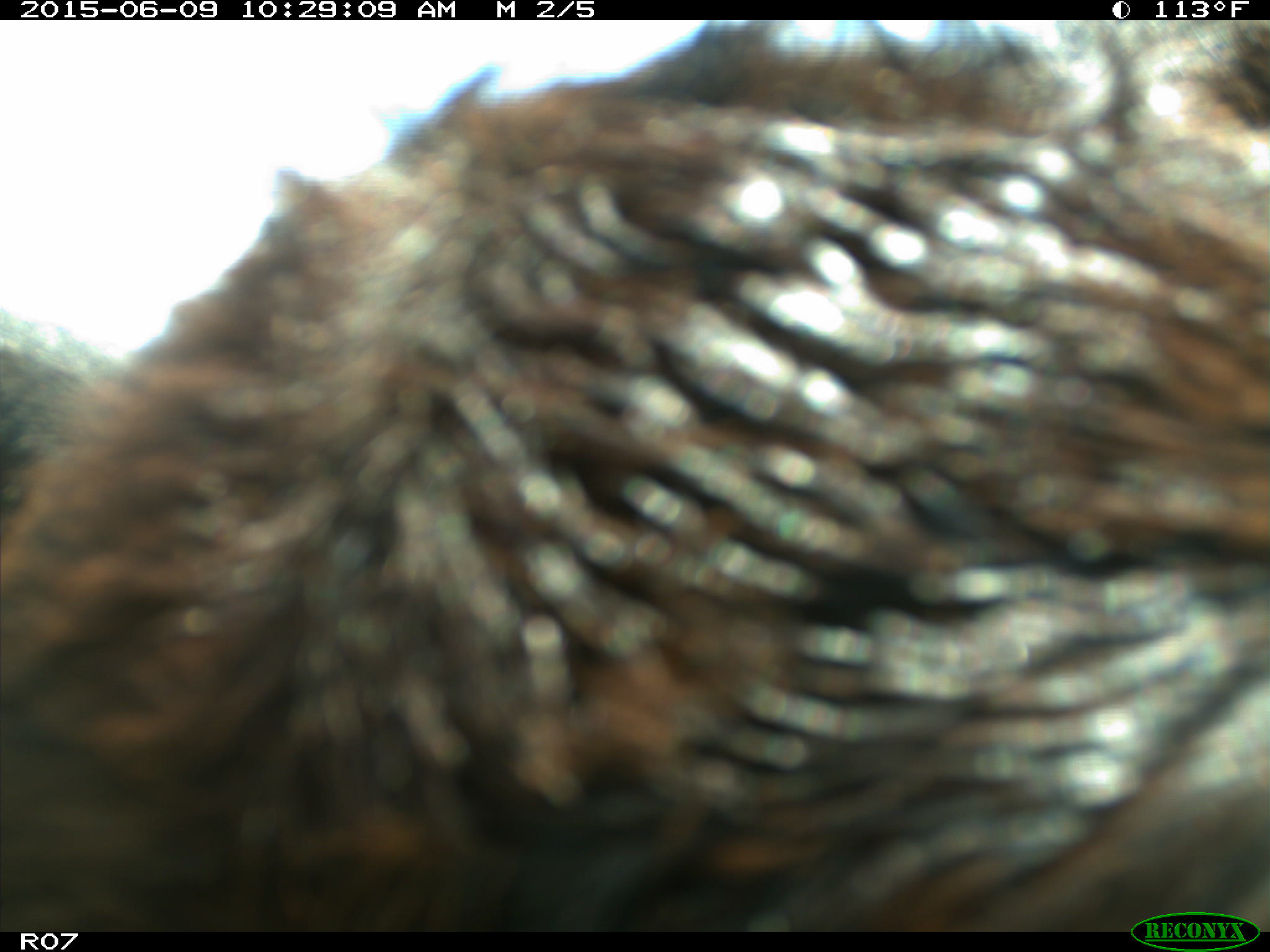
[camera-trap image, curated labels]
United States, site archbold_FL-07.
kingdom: Animalia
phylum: Chordata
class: Mammalia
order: Artiodactyla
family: Bovidae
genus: Bos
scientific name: Bos taurus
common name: domestic cow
Bos taurus (domestic cow).